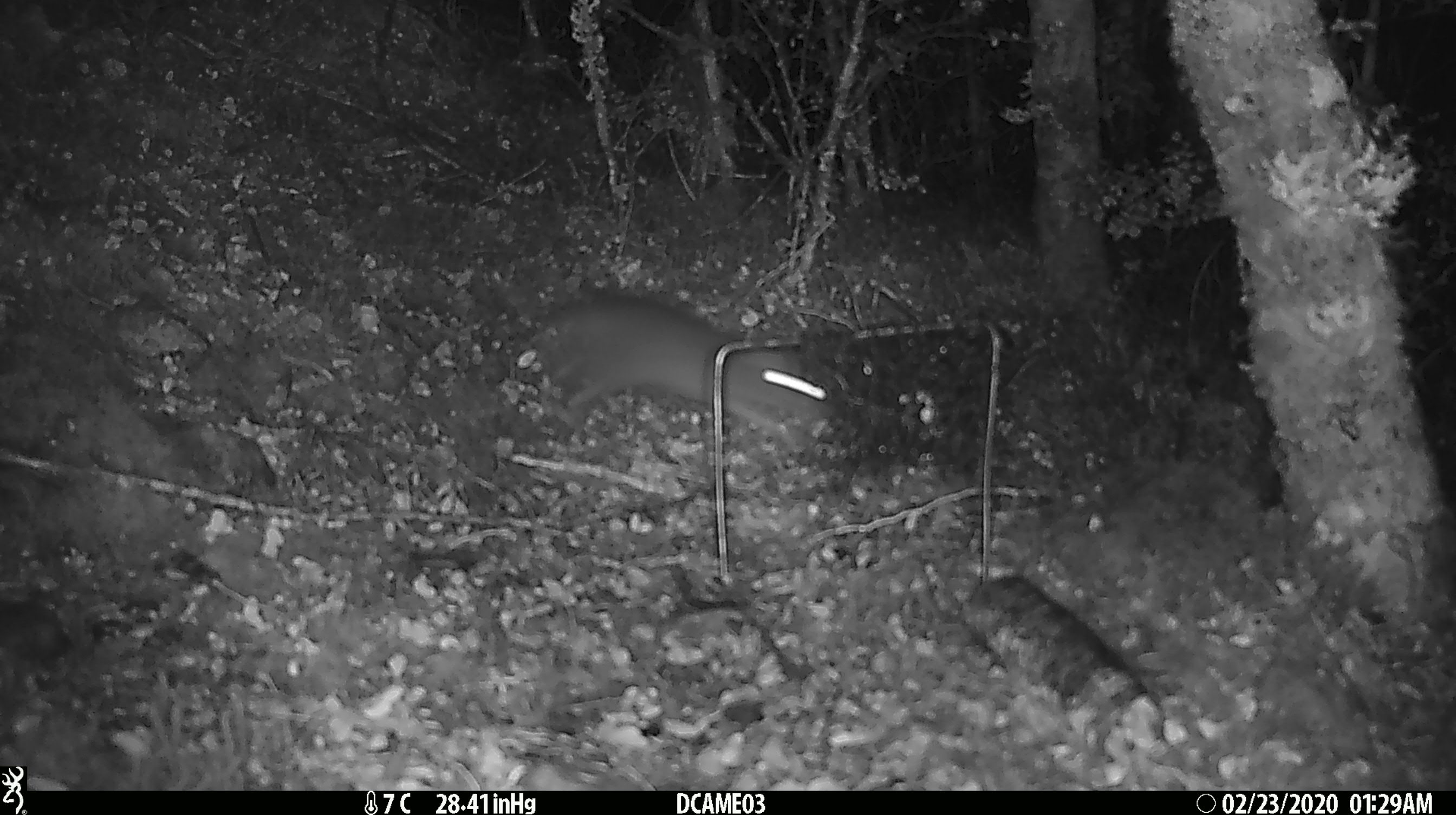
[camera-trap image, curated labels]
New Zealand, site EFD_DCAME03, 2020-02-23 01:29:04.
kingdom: Animalia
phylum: Chordata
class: Mammalia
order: Rodentia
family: Muridae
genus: Rattus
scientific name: Rattus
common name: rat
Rat (Rattus).